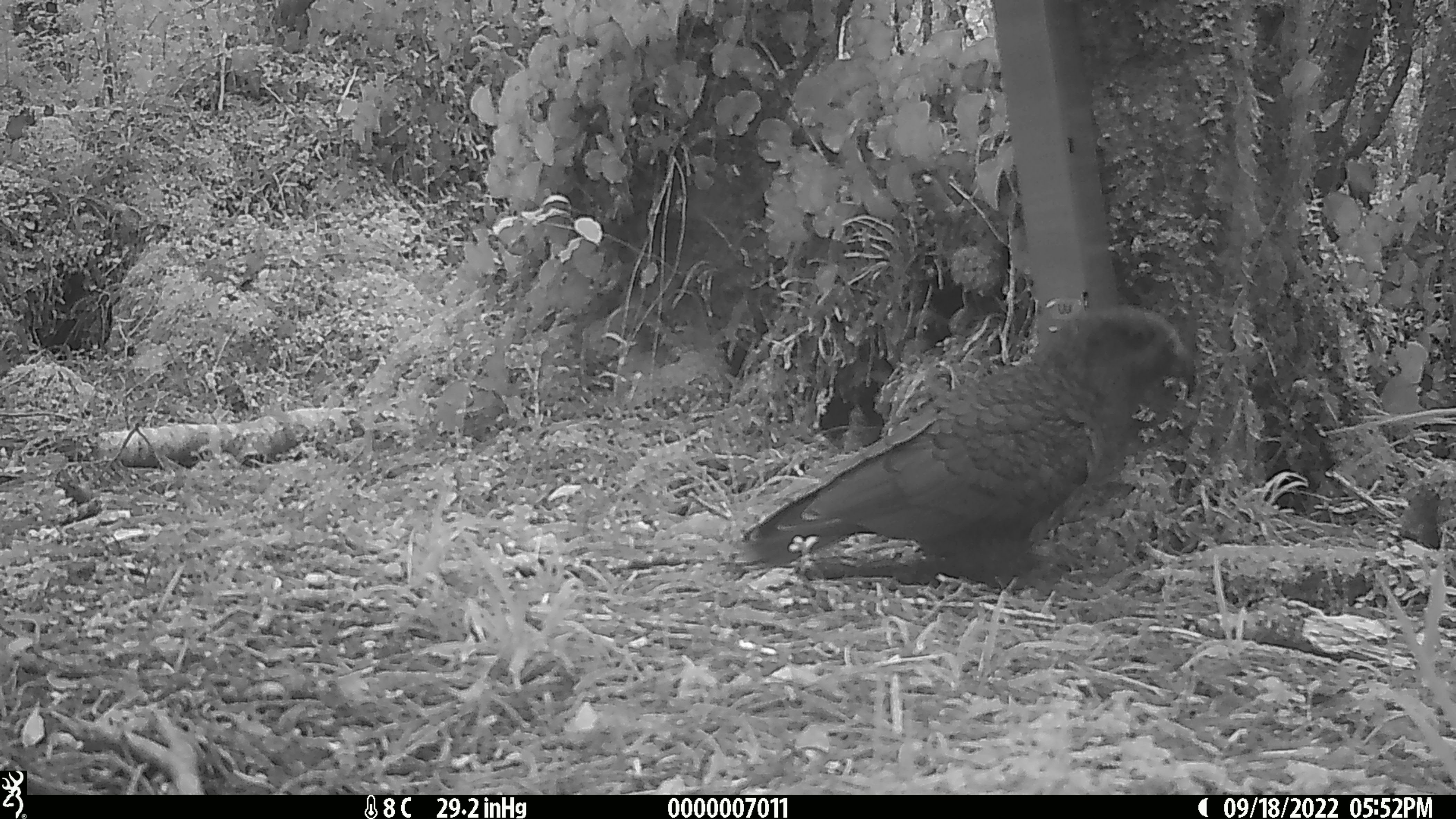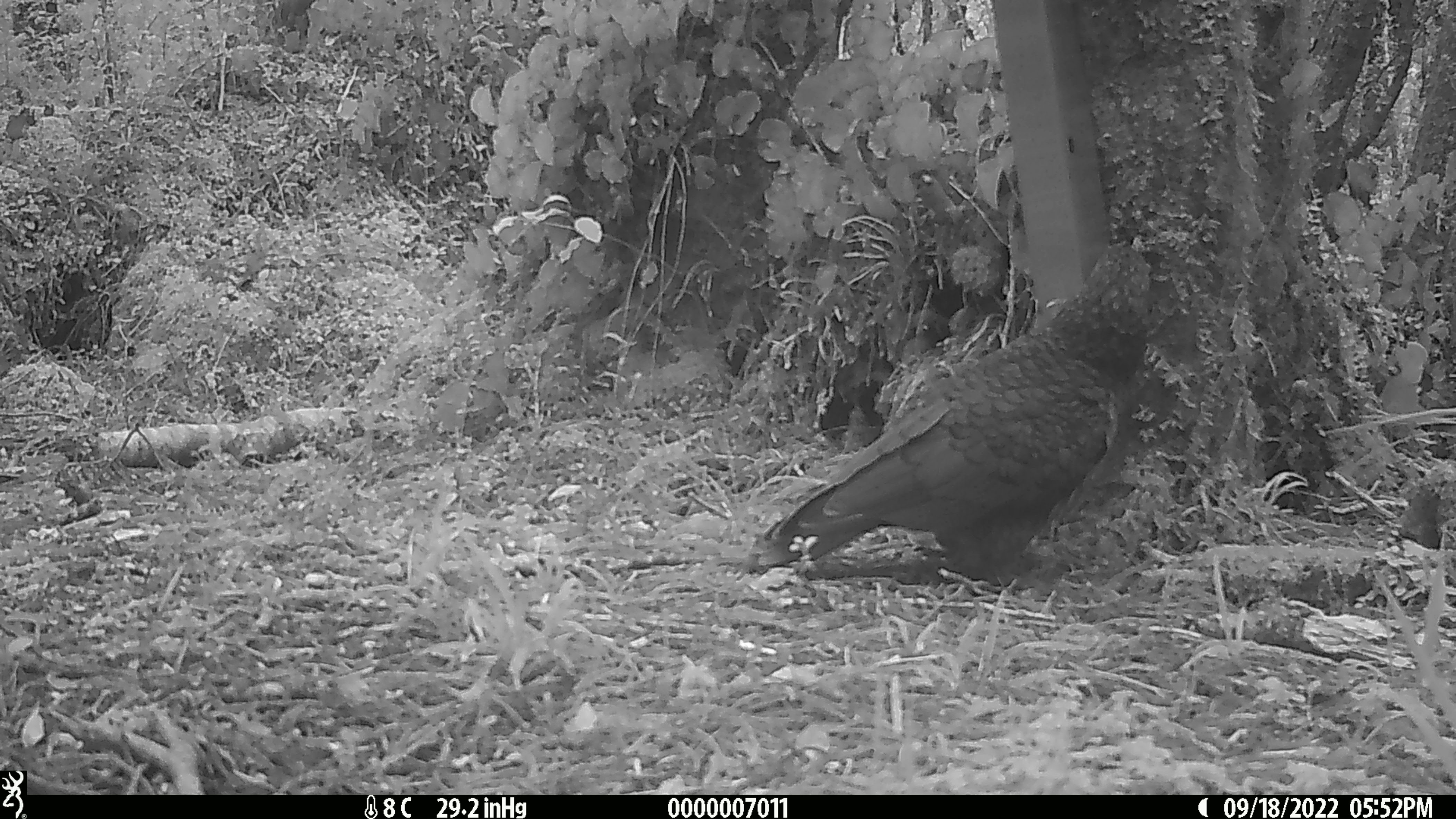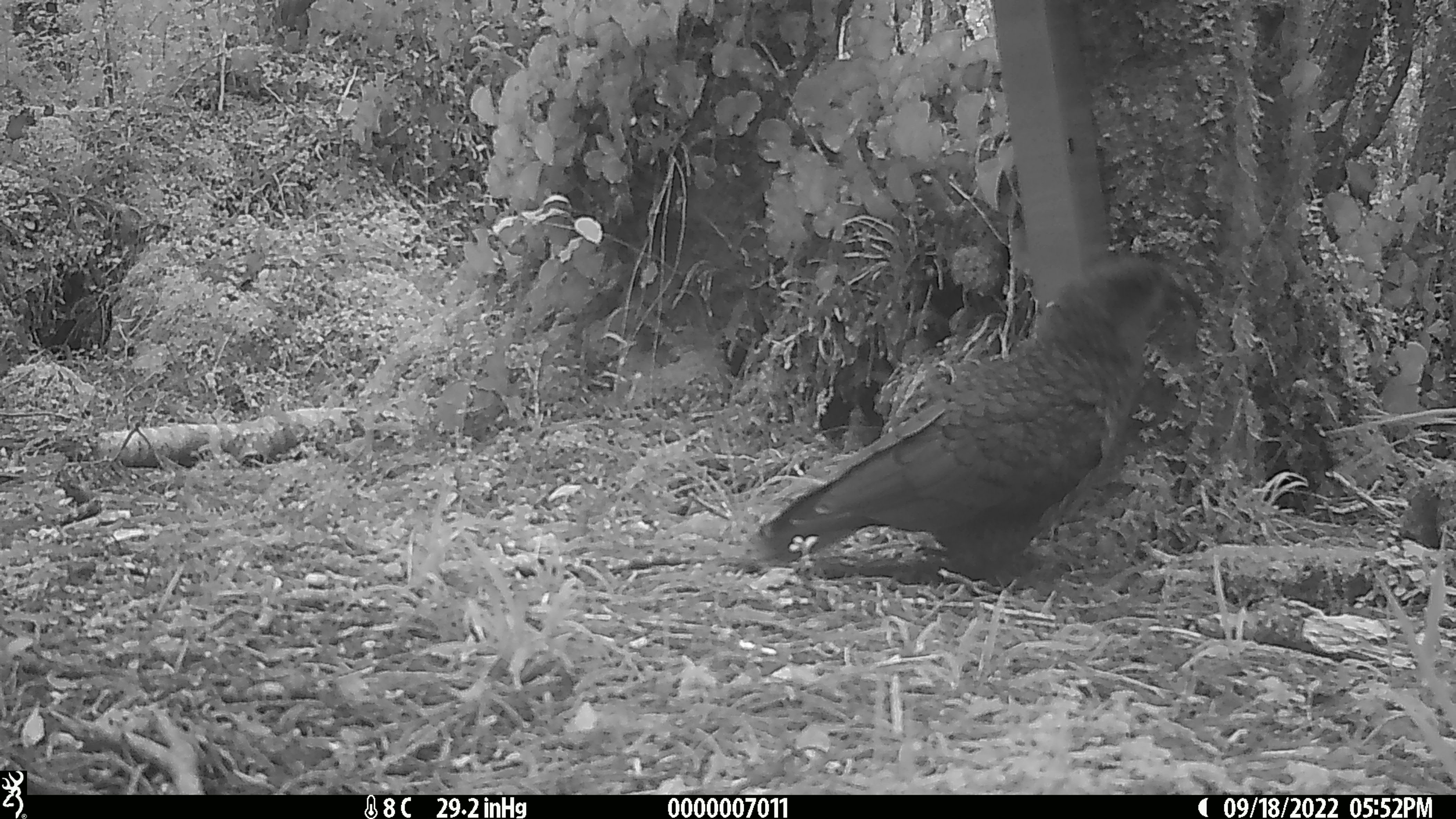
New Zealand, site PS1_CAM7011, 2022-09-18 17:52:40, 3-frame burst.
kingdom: Animalia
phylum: Chordata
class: Aves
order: Psittaciformes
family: Strigopidae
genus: Nestor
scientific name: Nestor notabilis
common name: kea